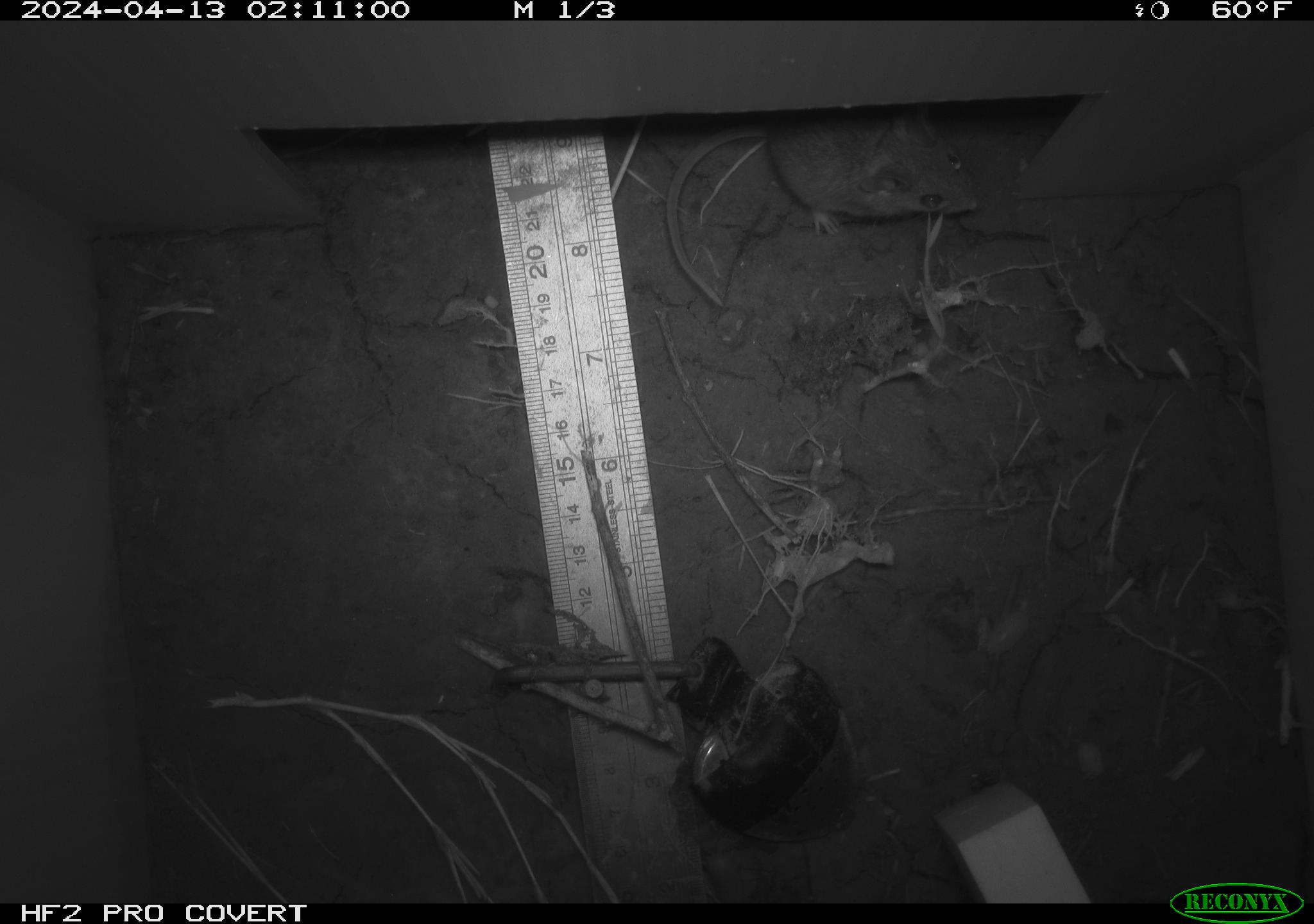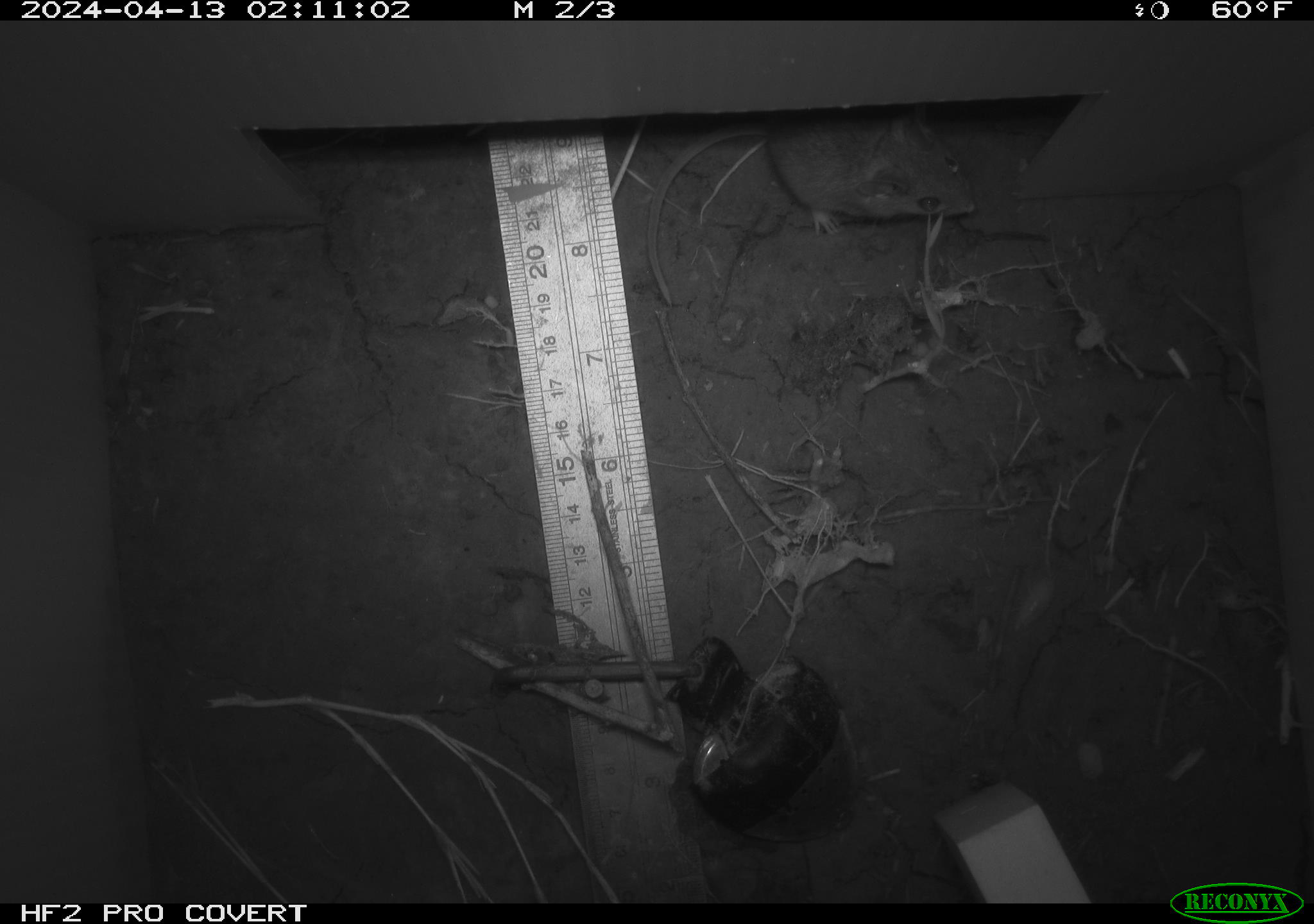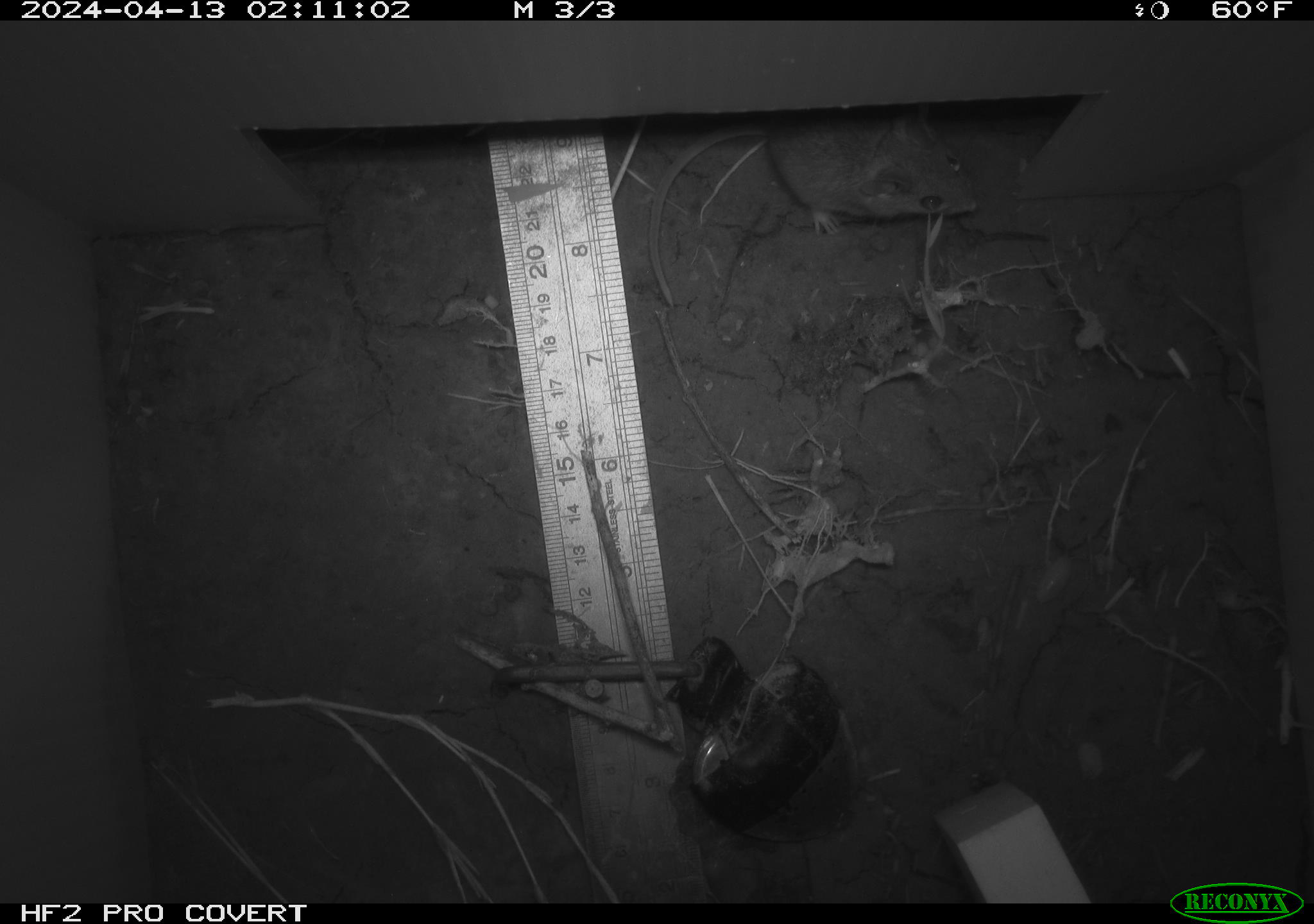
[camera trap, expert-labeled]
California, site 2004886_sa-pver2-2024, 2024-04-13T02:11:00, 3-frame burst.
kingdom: Animalia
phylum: Chordata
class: Mammalia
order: Rodentia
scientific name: Rodentia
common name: mouse species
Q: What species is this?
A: Mouse species (Rodentia).